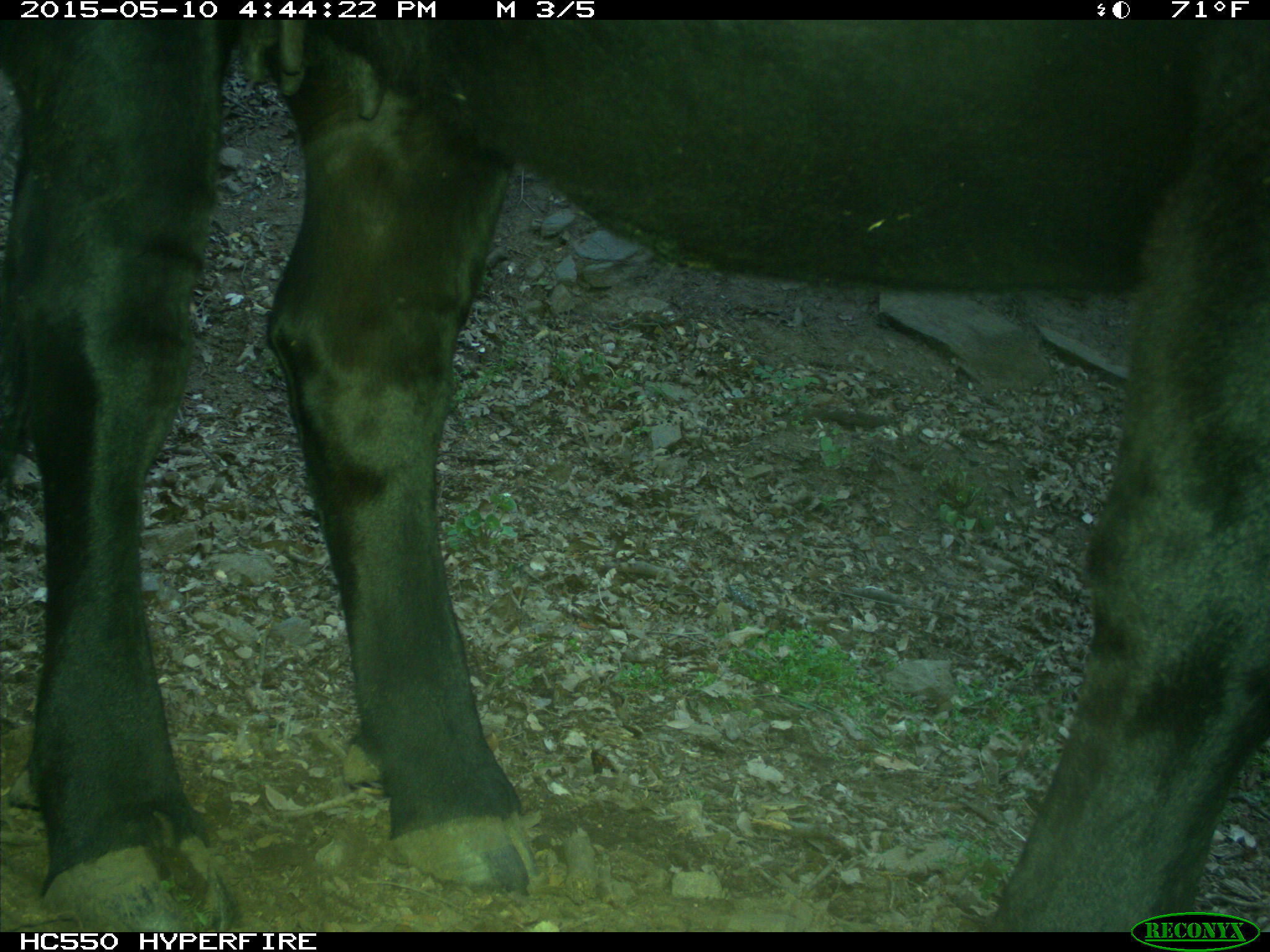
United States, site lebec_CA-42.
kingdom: Animalia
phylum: Chordata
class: Mammalia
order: Artiodactyla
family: Bovidae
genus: Bos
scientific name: Bos taurus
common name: domestic cow